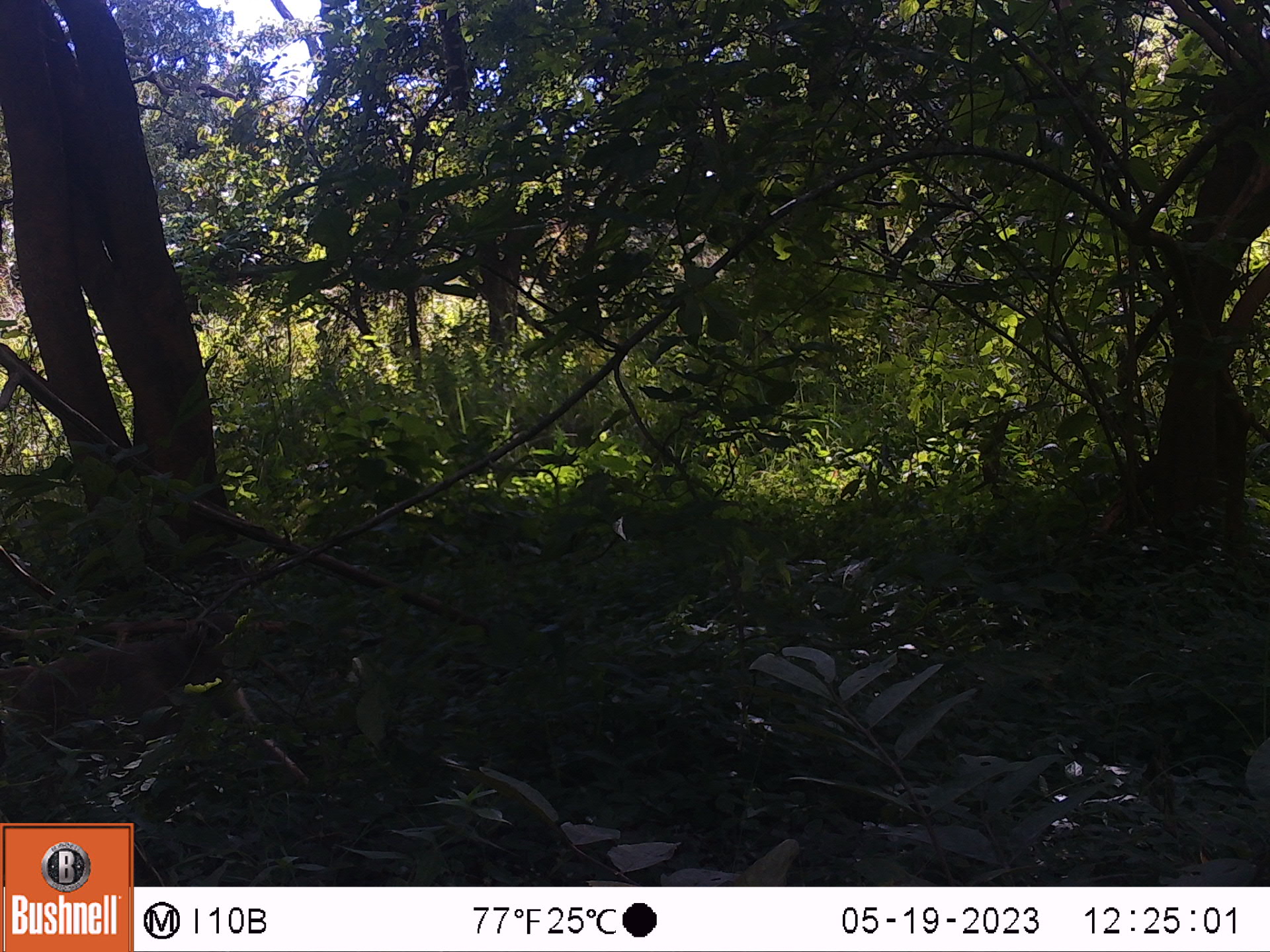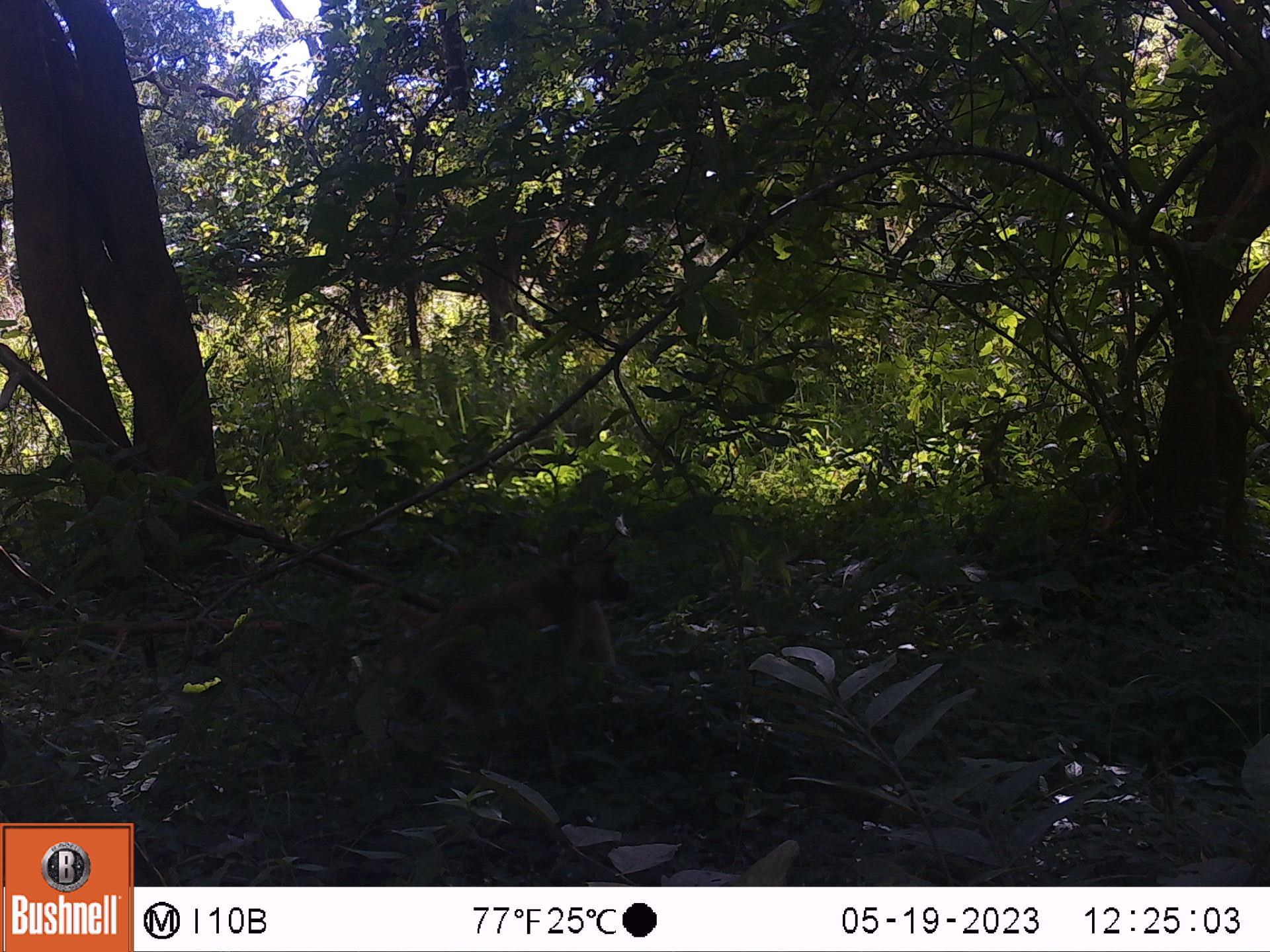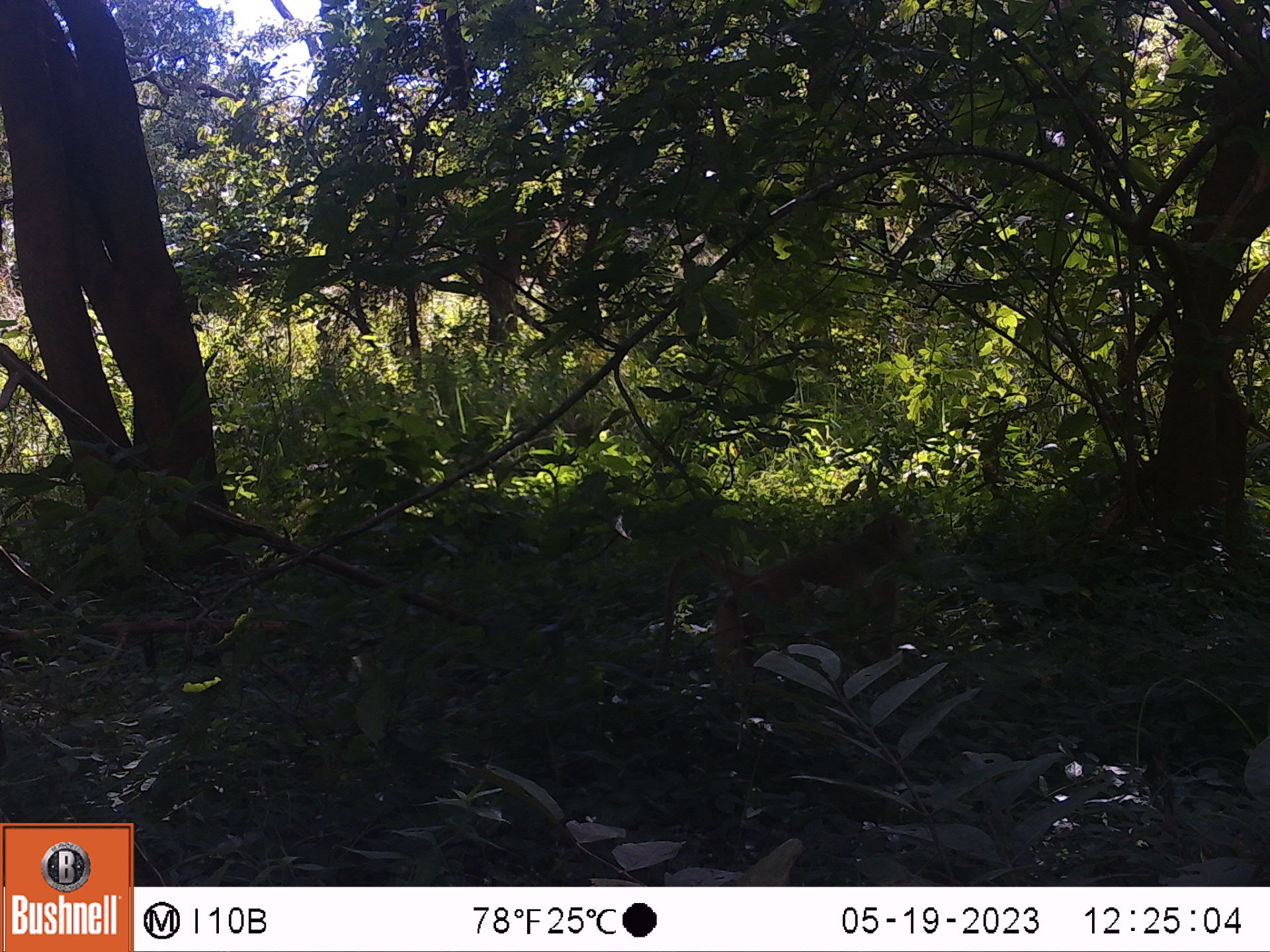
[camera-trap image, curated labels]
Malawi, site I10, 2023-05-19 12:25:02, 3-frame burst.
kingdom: Animalia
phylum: Chordata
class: Mammalia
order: Artiodactyla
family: Suidae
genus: Phacochoerus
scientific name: Phacochoerus africanus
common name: common warthog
Common warthog (Phacochoerus africanus), count 1.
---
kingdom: Animalia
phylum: Chordata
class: Mammalia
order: Primates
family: Cercopithecidae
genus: Papio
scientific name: Papio cynocephalus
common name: yellow baboon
Yellow baboon (Papio cynocephalus), count 1.